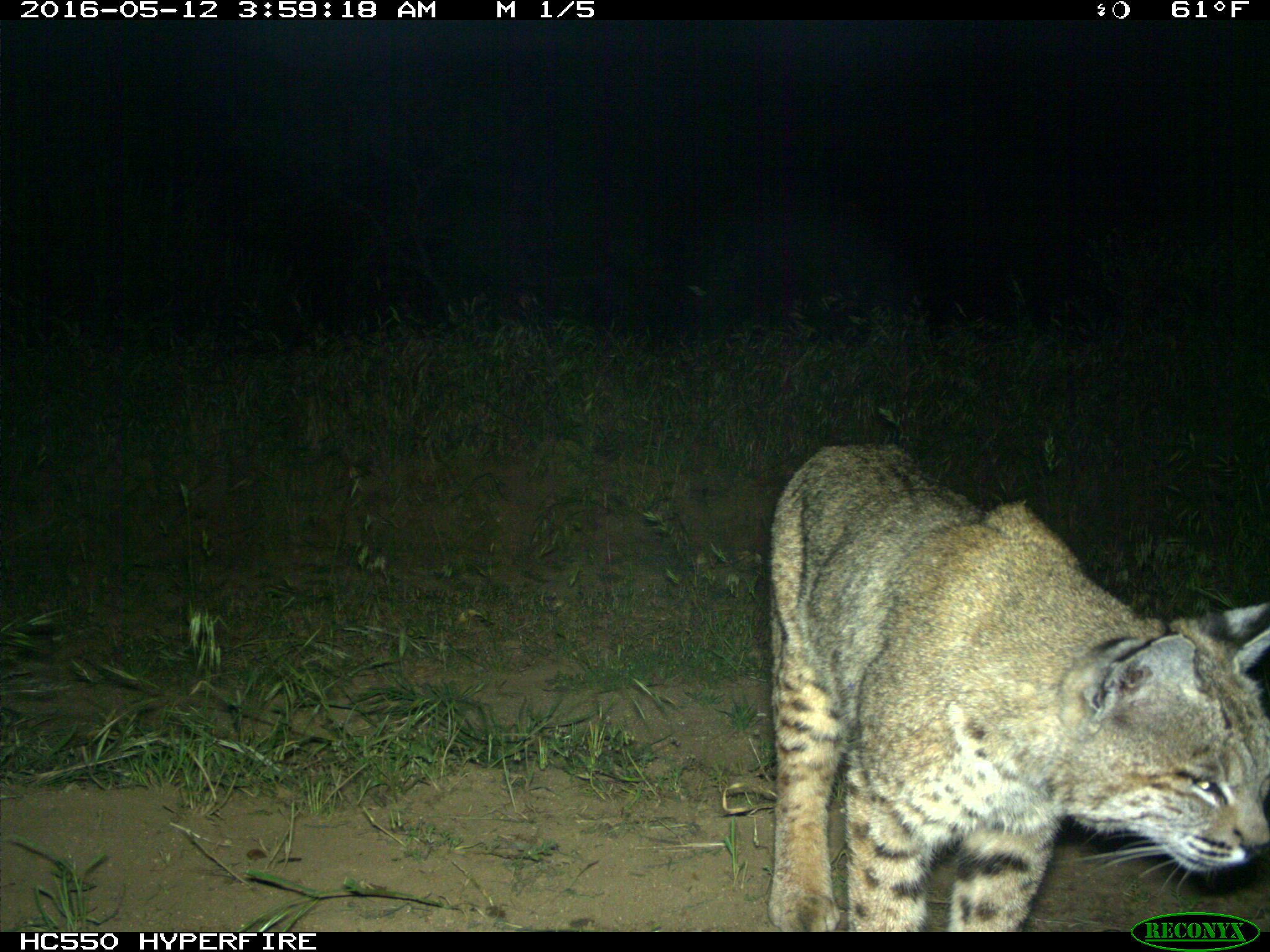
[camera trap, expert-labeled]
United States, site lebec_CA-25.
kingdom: Animalia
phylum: Chordata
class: Mammalia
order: Carnivora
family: Felidae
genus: Lynx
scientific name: Lynx rufus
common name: bobcat